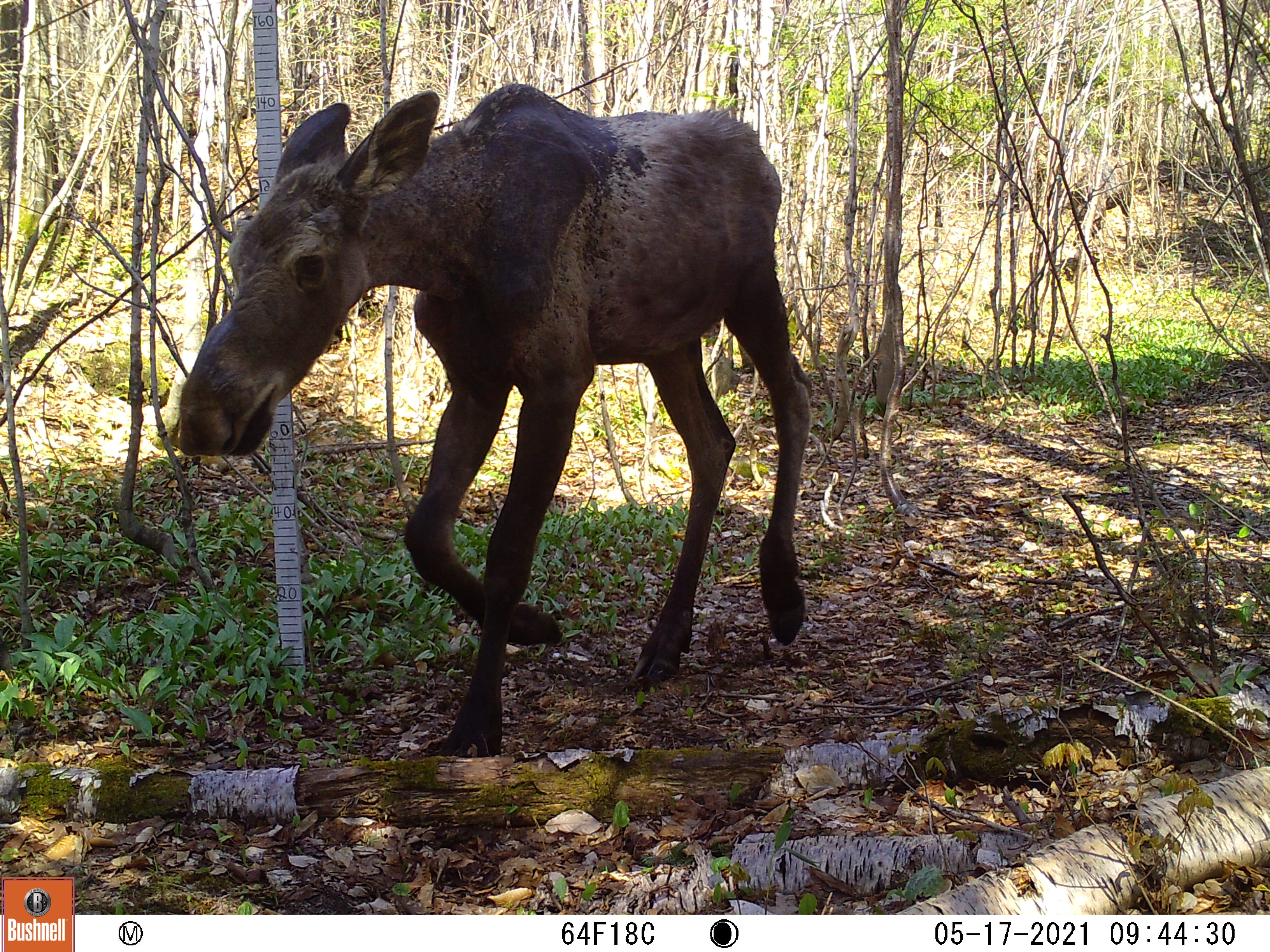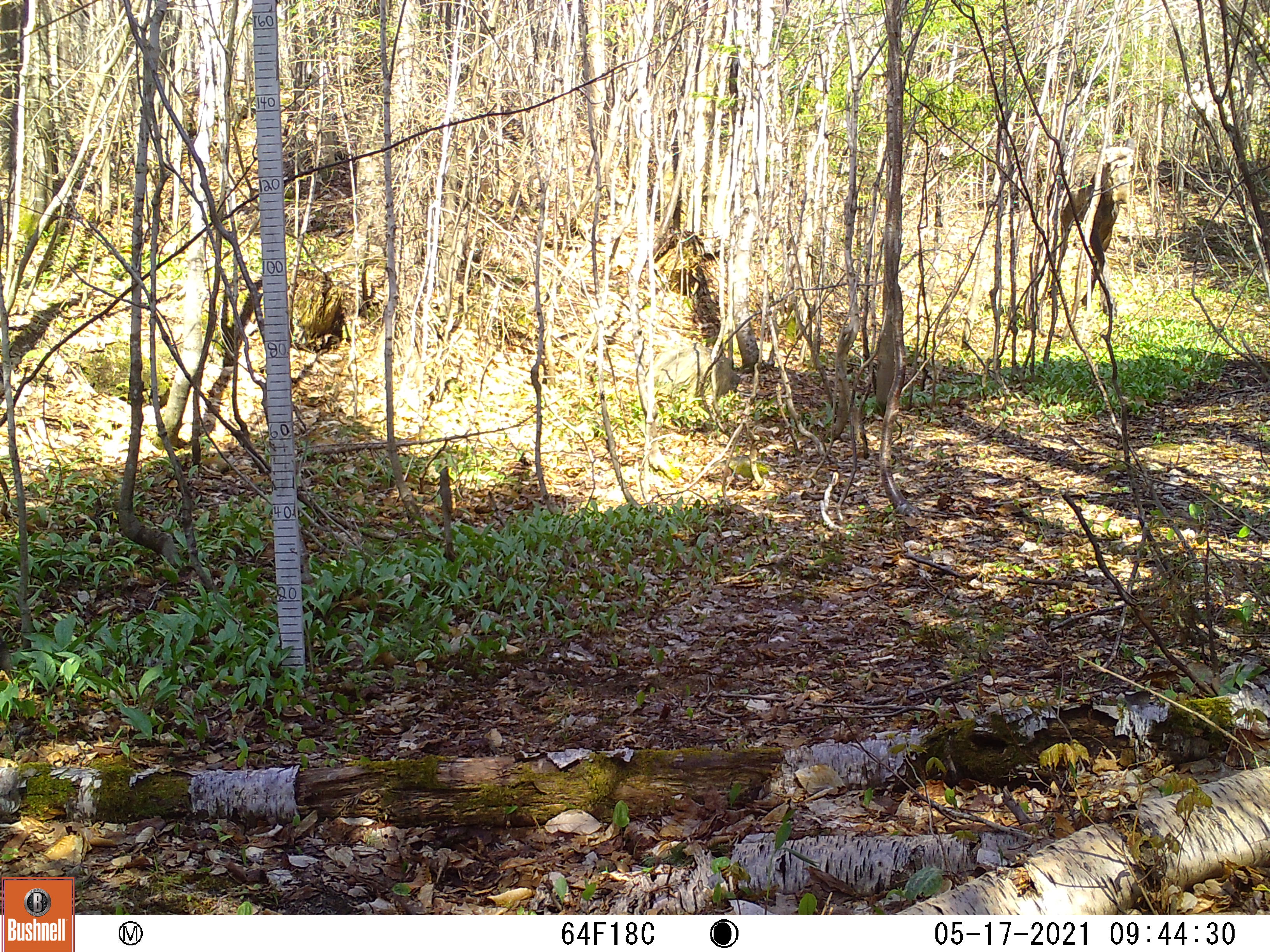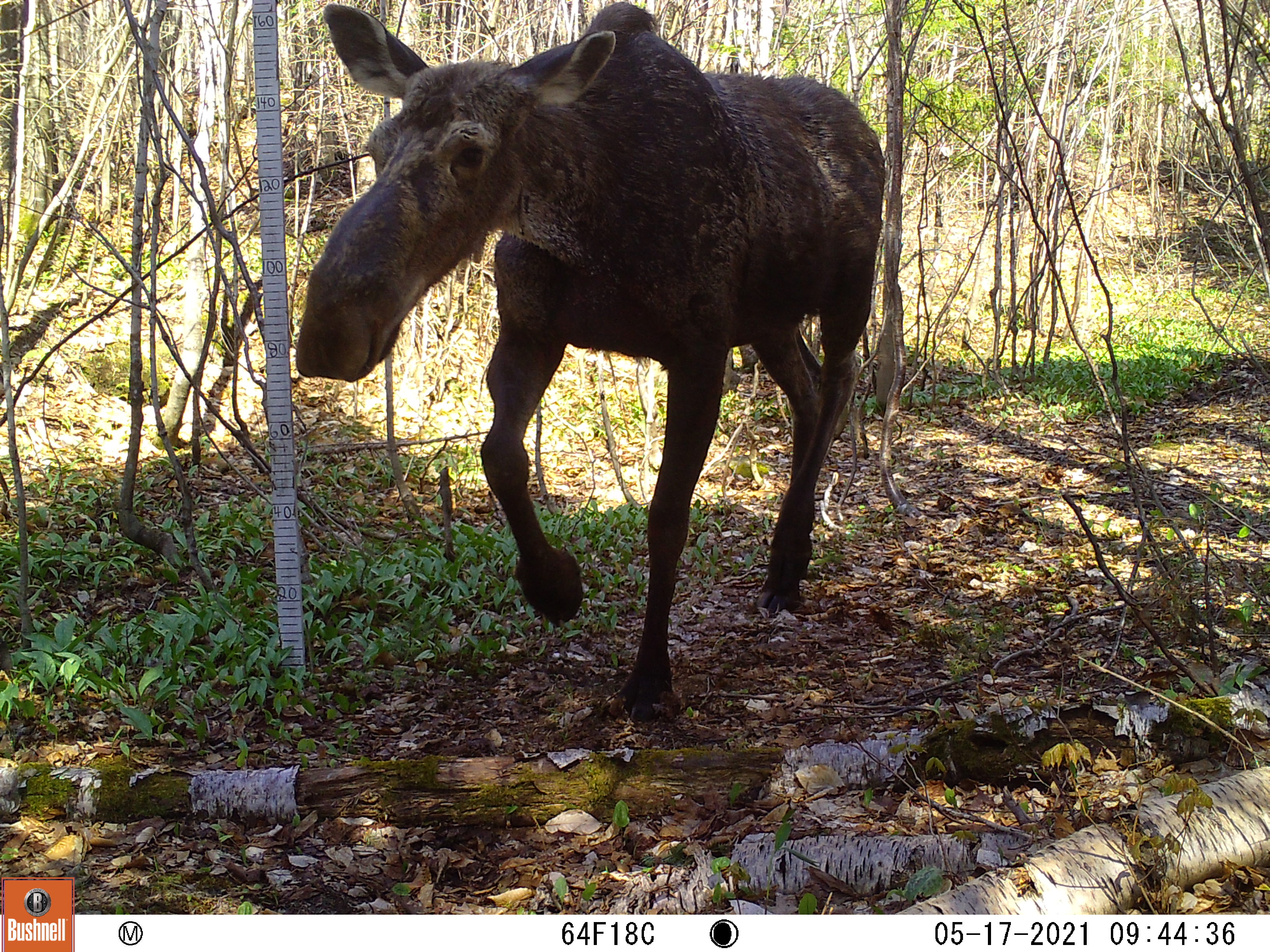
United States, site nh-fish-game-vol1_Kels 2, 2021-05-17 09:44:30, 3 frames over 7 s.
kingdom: Animalia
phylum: Chordata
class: Mammalia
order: Artiodactyla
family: Cervidae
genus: Alces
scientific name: Alces alces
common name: moose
Moose (Alces alces).